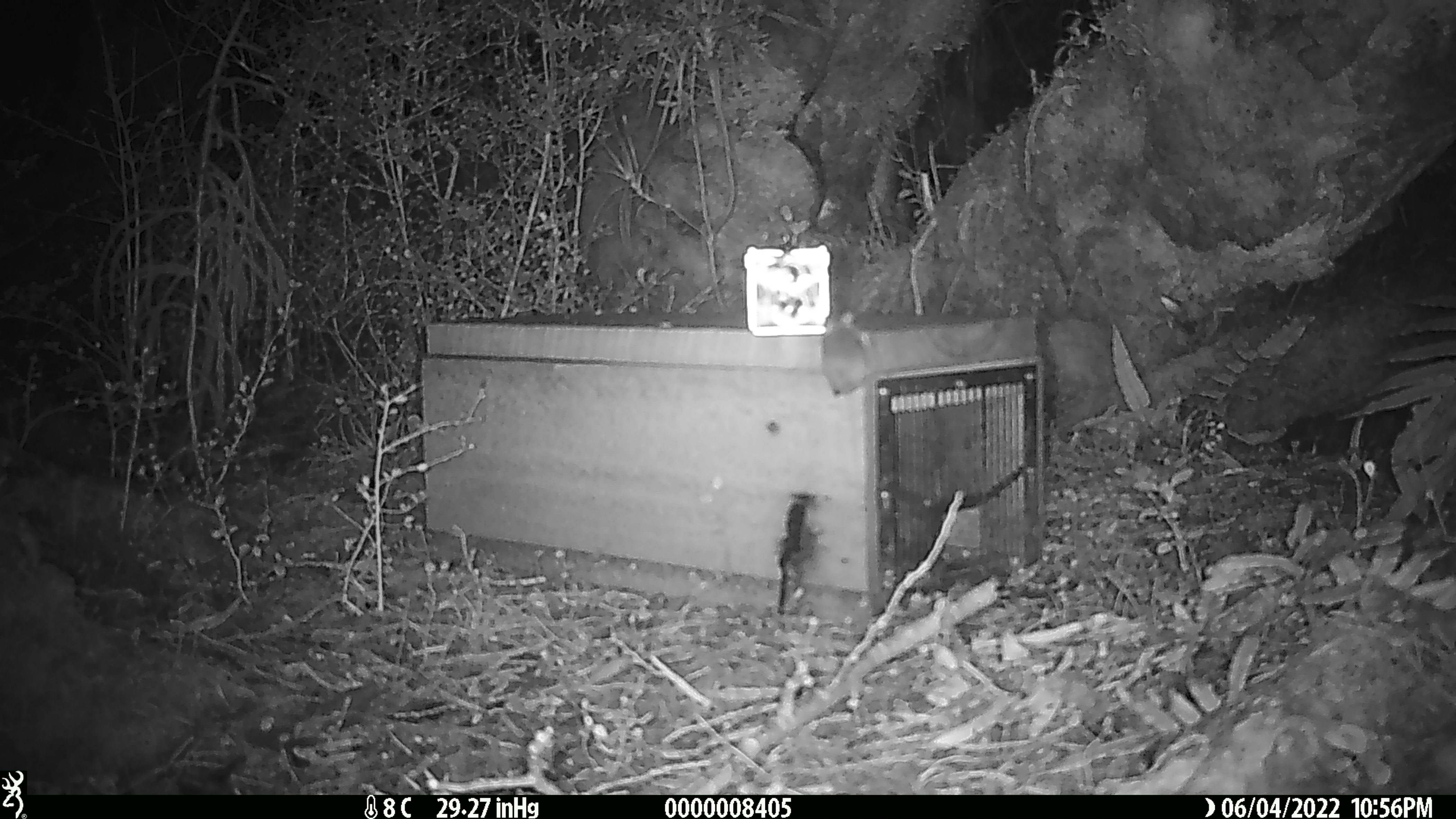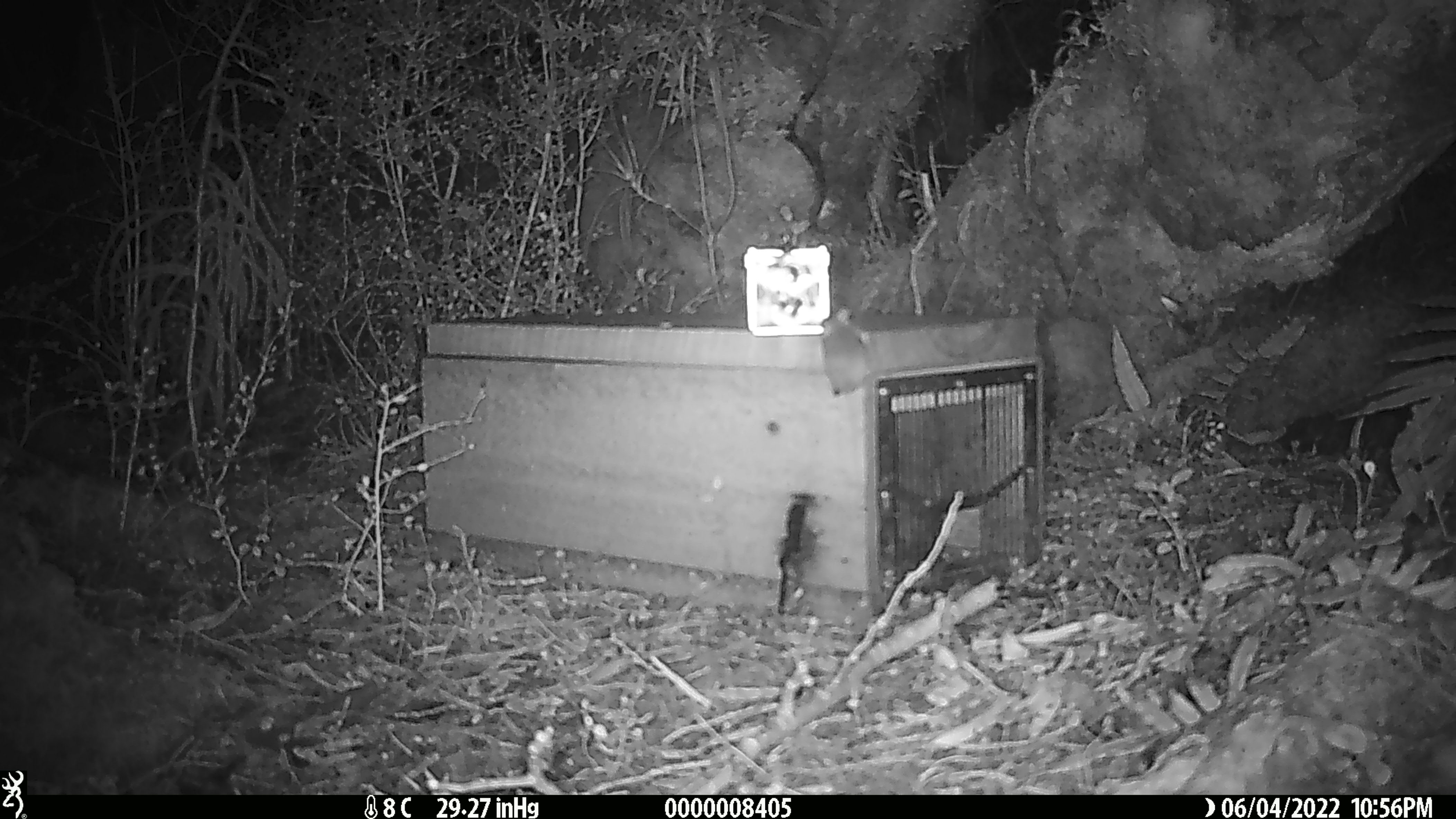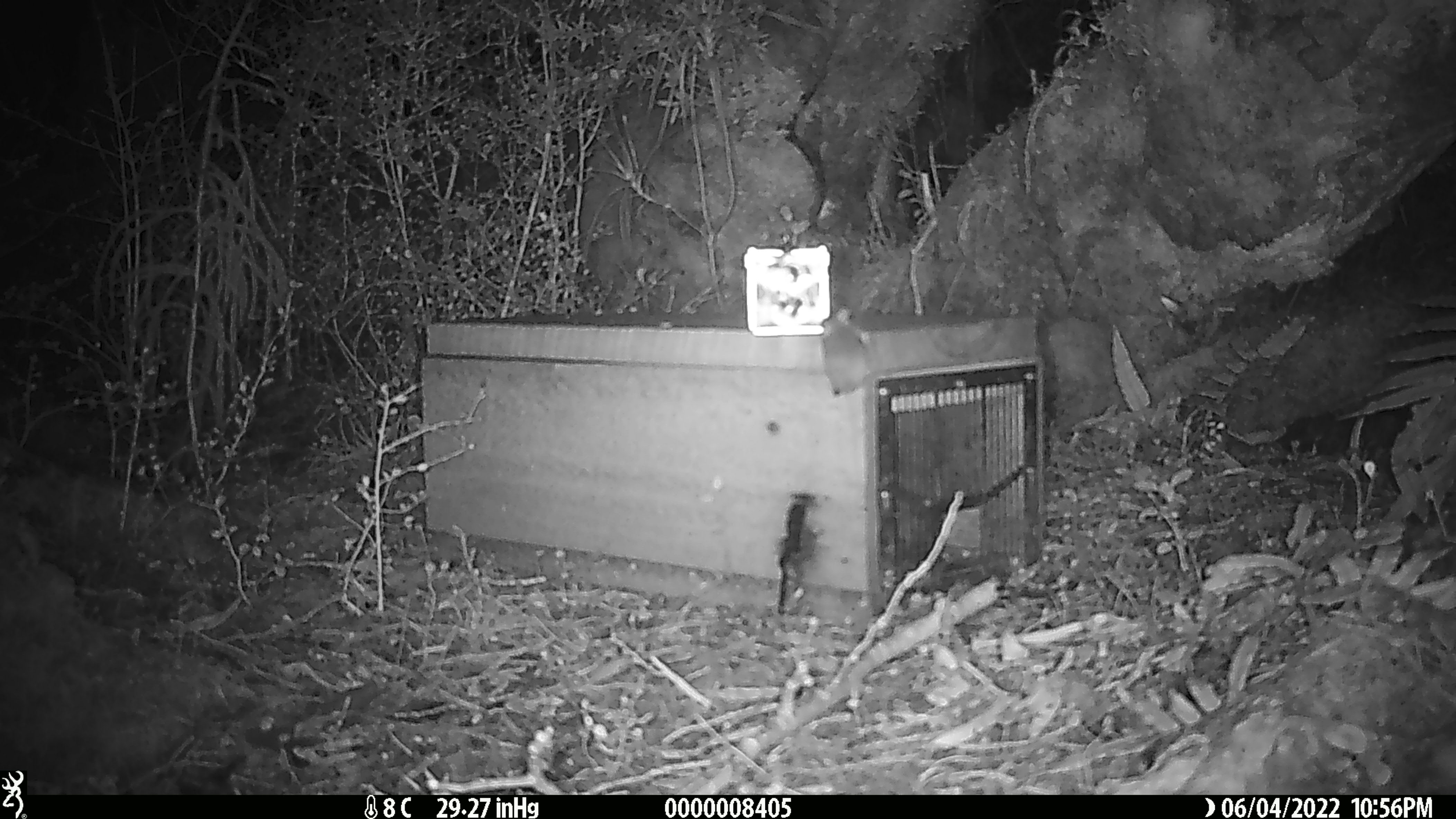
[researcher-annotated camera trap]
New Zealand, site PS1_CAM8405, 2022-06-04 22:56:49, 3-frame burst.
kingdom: Animalia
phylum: Chordata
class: Mammalia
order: Rodentia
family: Muridae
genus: Mus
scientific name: Mus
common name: mouse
Mouse (Mus).